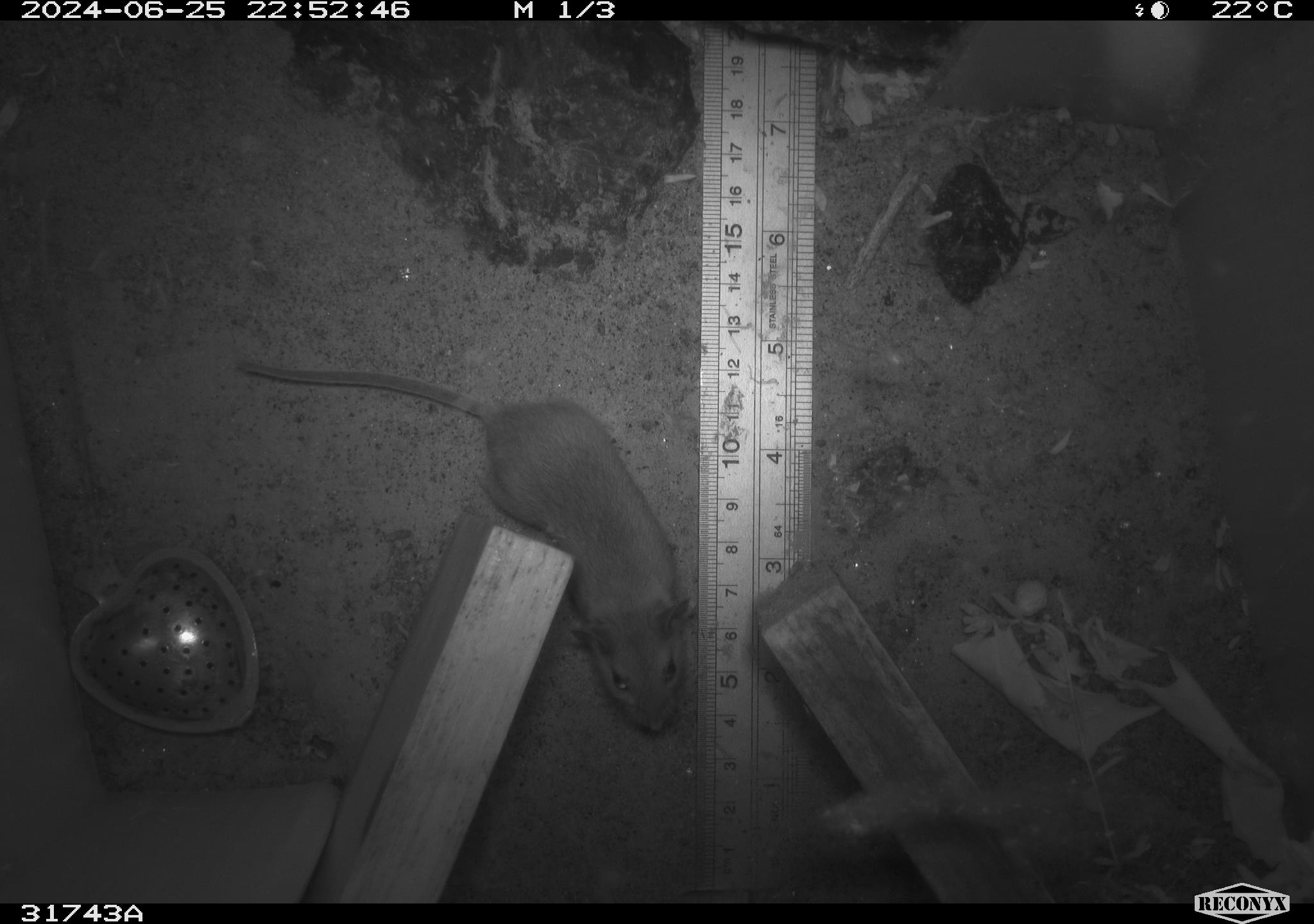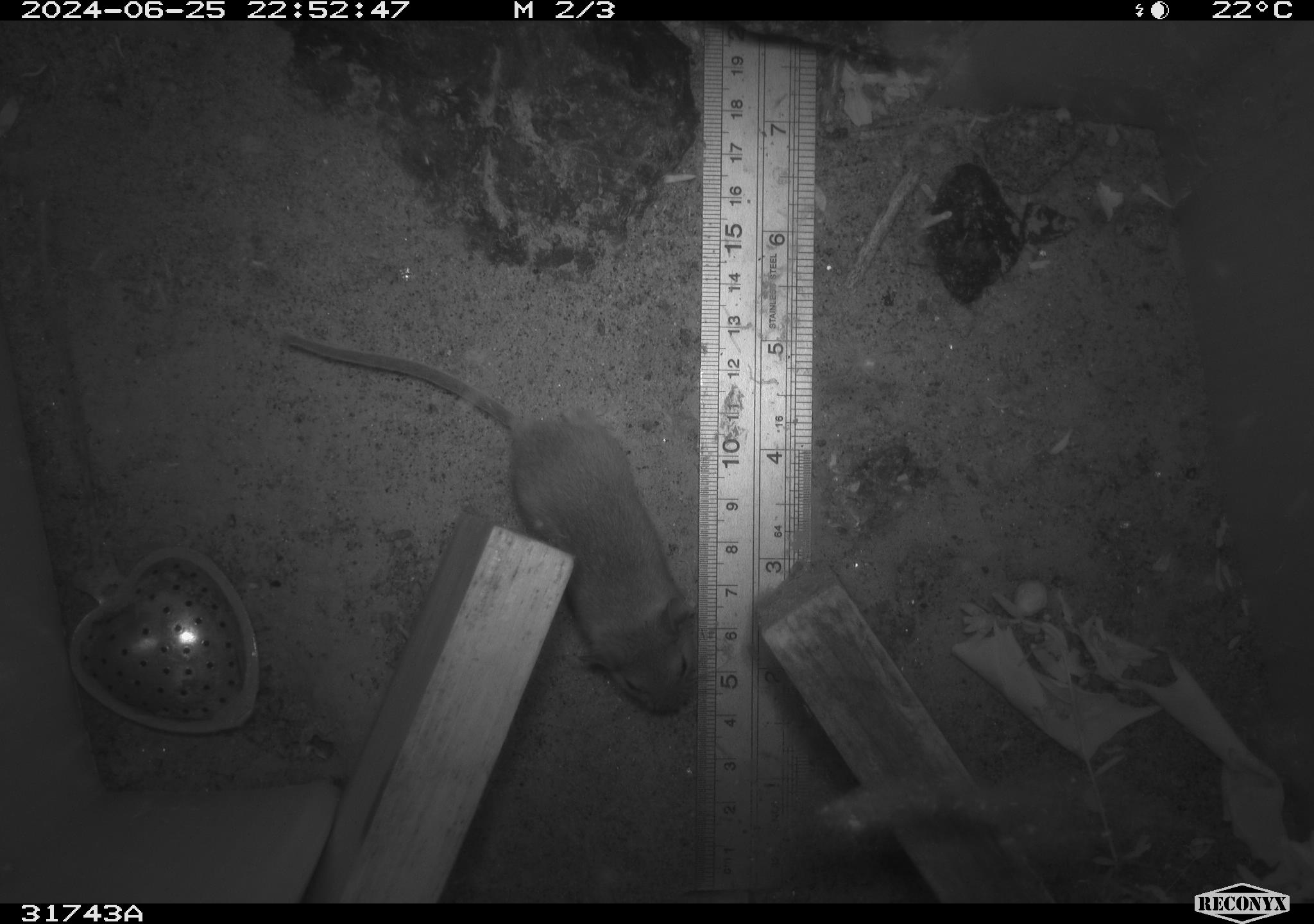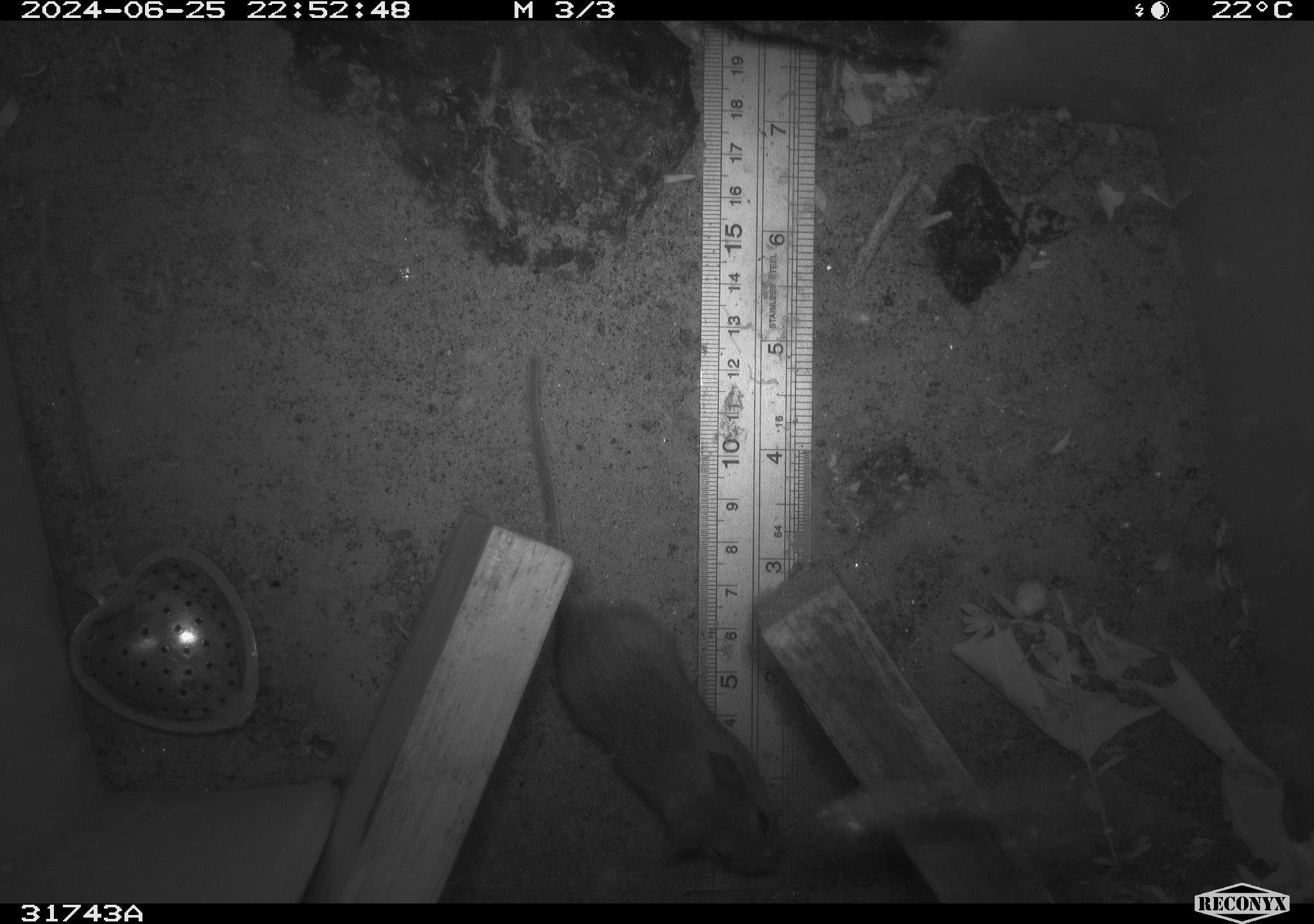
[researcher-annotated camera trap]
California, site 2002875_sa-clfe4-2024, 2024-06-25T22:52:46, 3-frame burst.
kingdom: Animalia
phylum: Chordata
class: Mammalia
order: Rodentia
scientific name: Rodentia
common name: mouse species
Mouse species (Rodentia).